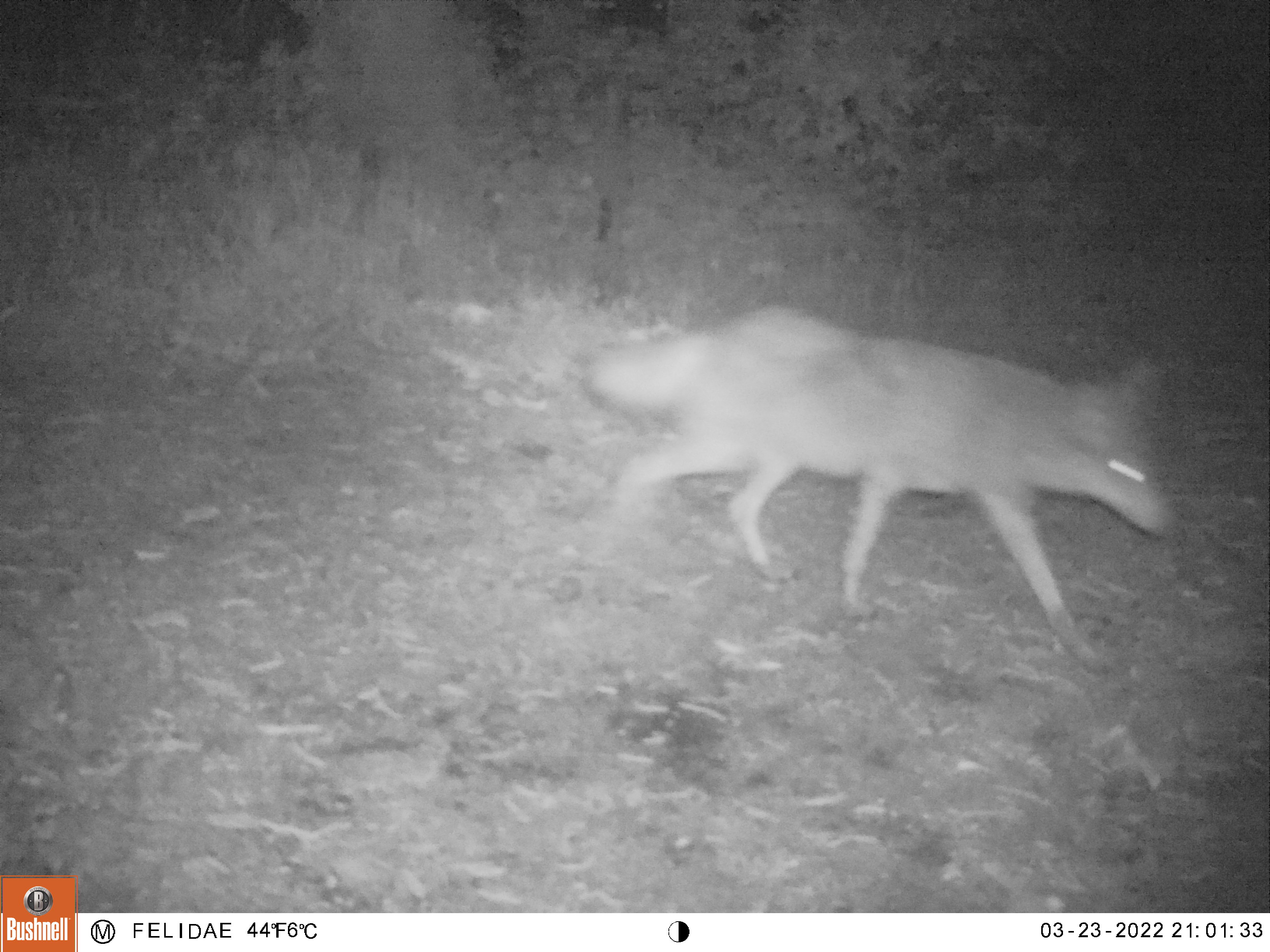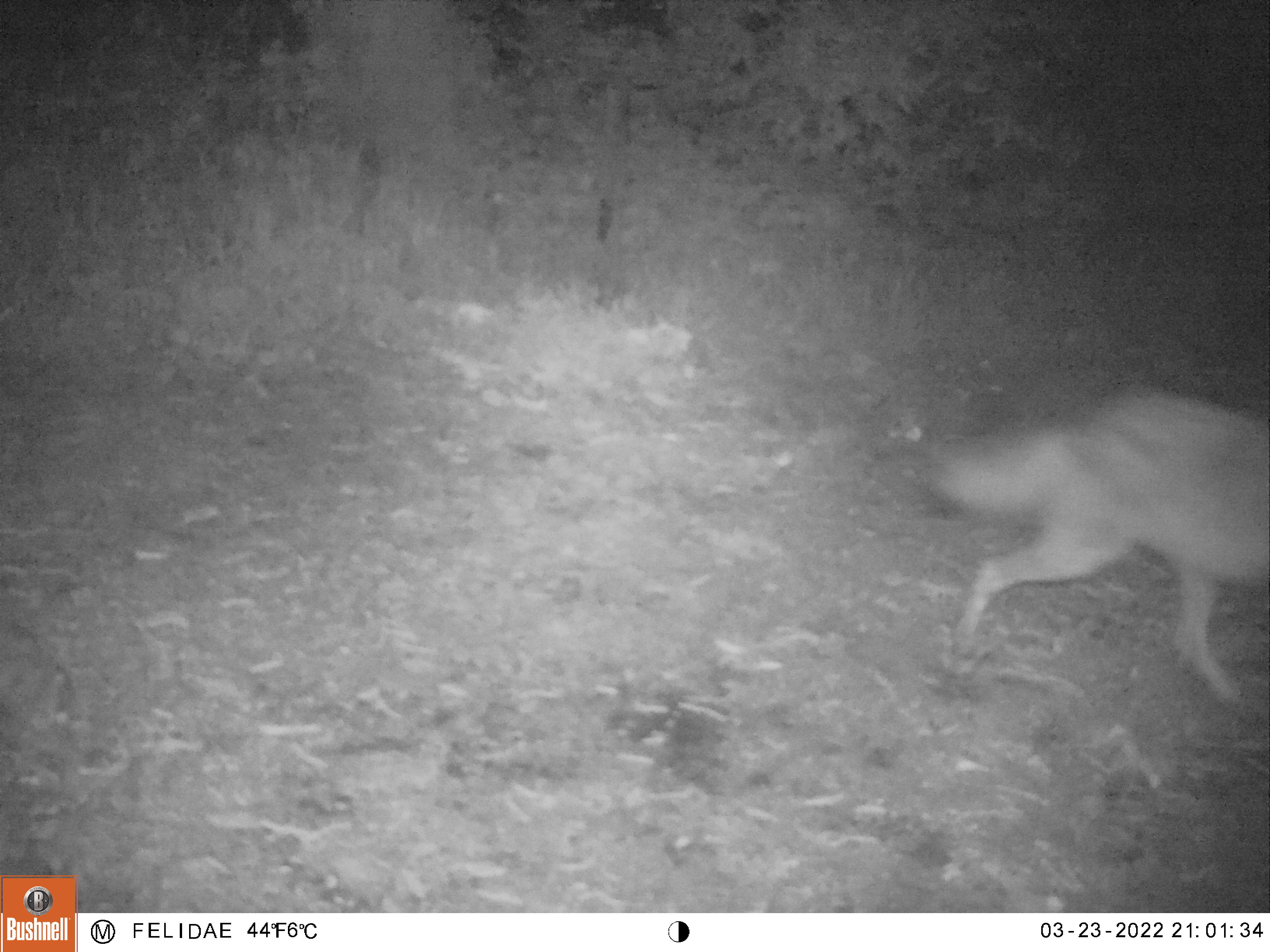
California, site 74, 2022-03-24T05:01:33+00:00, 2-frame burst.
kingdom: Animalia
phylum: Chordata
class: Mammalia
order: Carnivora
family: Canidae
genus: Canis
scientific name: Canis latrans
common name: coyote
Coyote (Canis latrans).